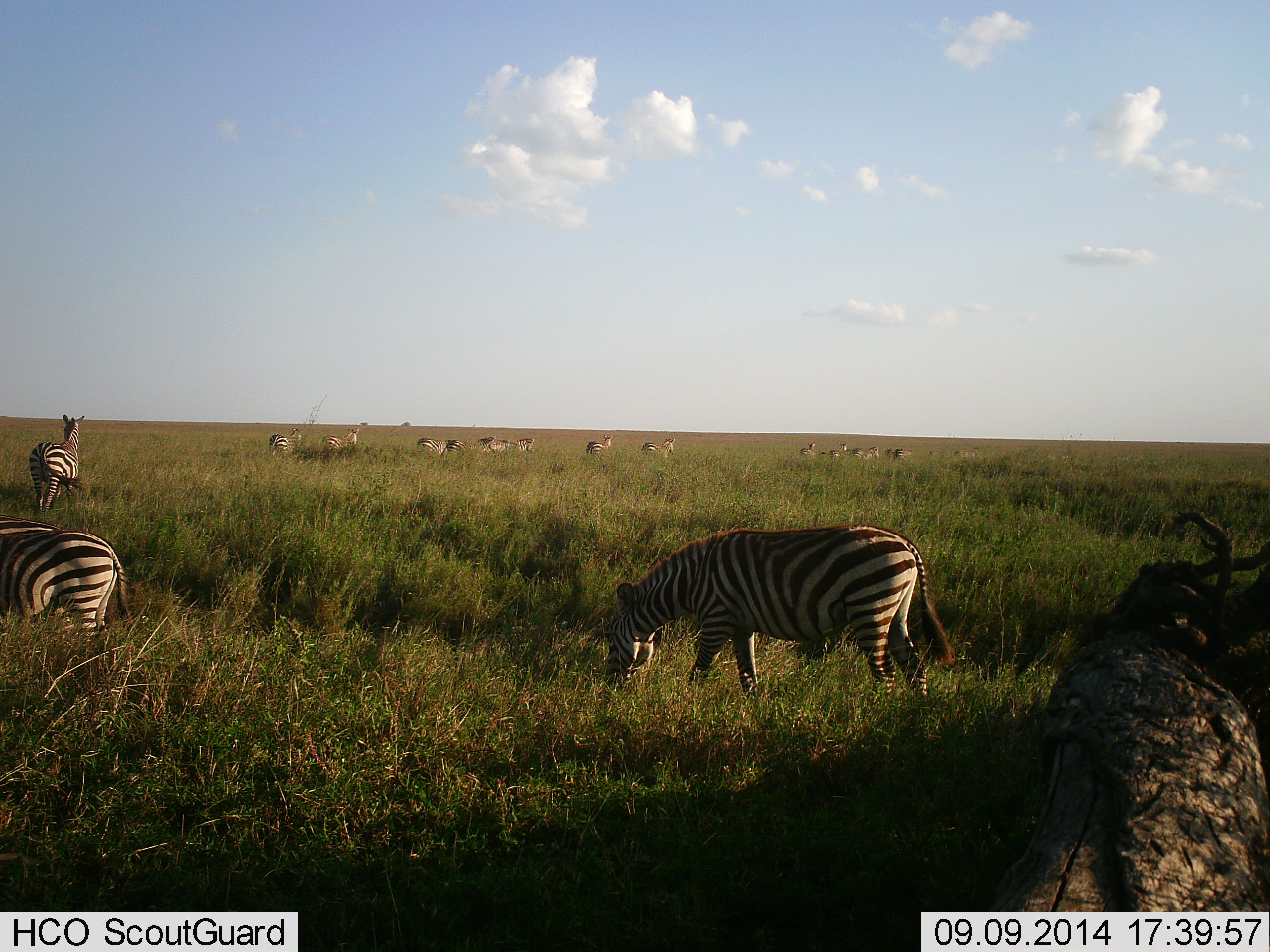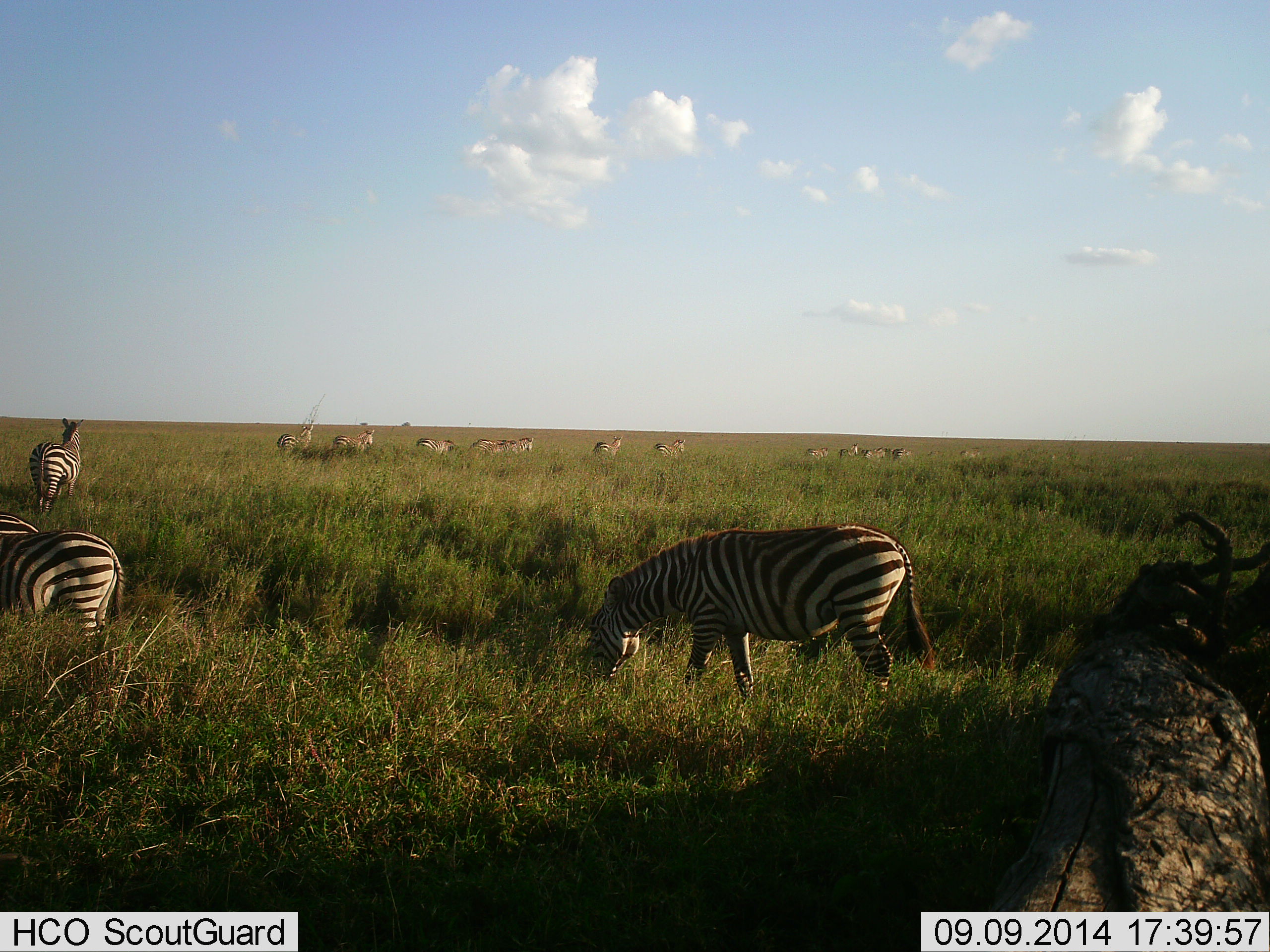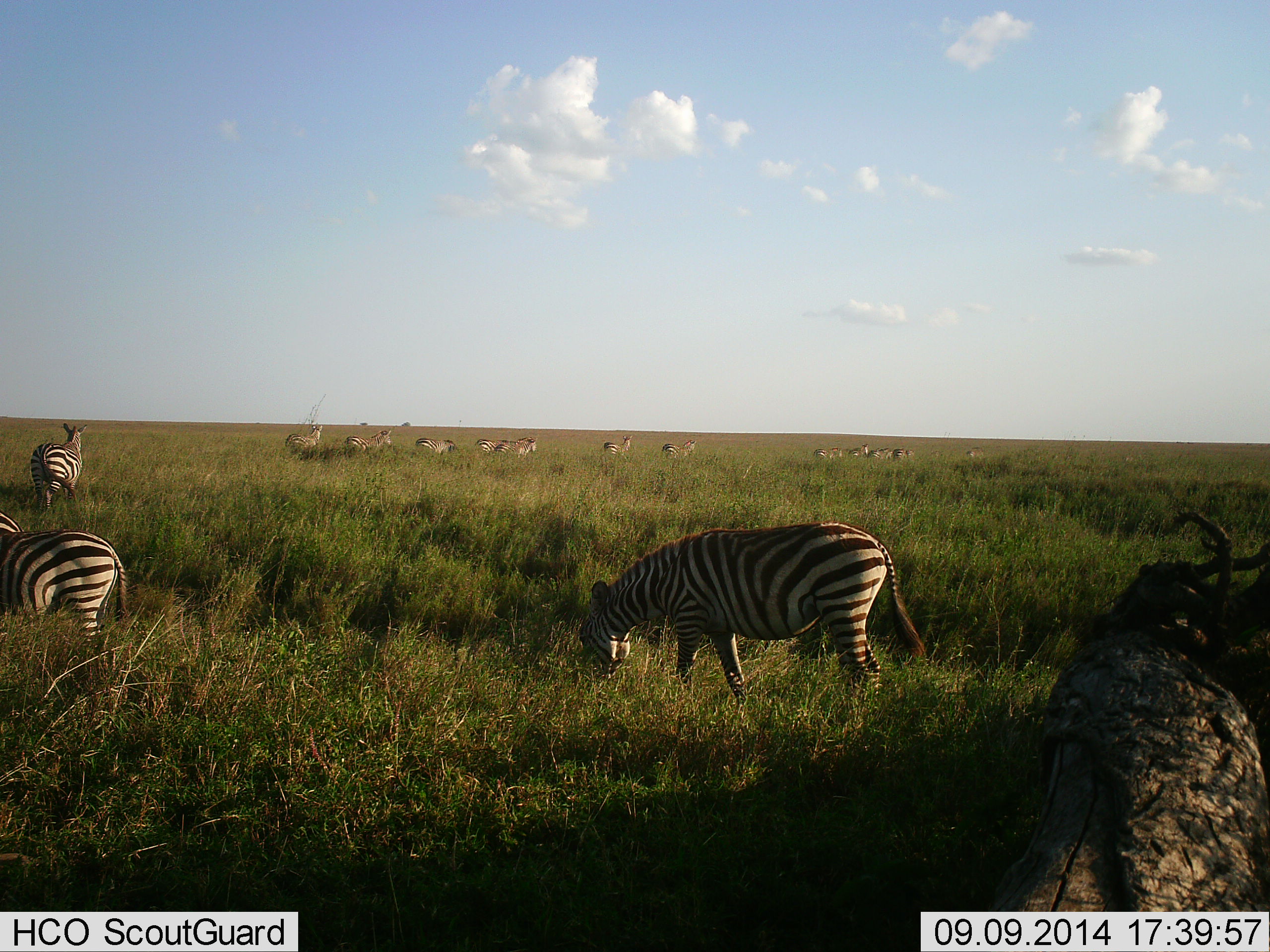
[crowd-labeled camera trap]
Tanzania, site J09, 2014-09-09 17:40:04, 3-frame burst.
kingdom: Animalia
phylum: Chordata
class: Mammalia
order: Perissodactyla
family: Equidae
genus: Equus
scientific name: Equus quagga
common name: plains zebra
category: zebra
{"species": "zebra (plains zebra) (Equus quagga)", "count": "11-50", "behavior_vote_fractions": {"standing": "45%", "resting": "0%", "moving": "55%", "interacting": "0%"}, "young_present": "0%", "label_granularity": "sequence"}